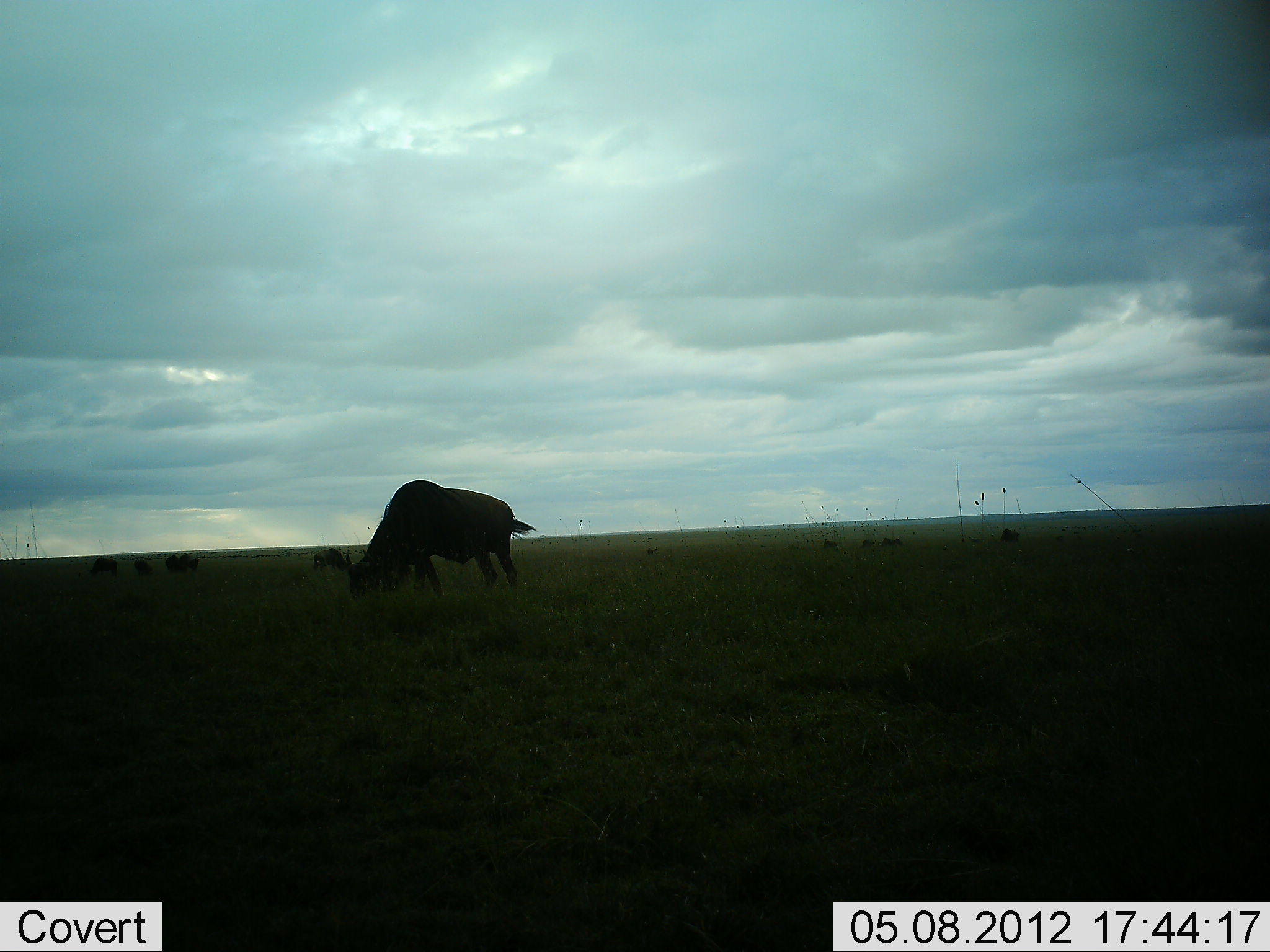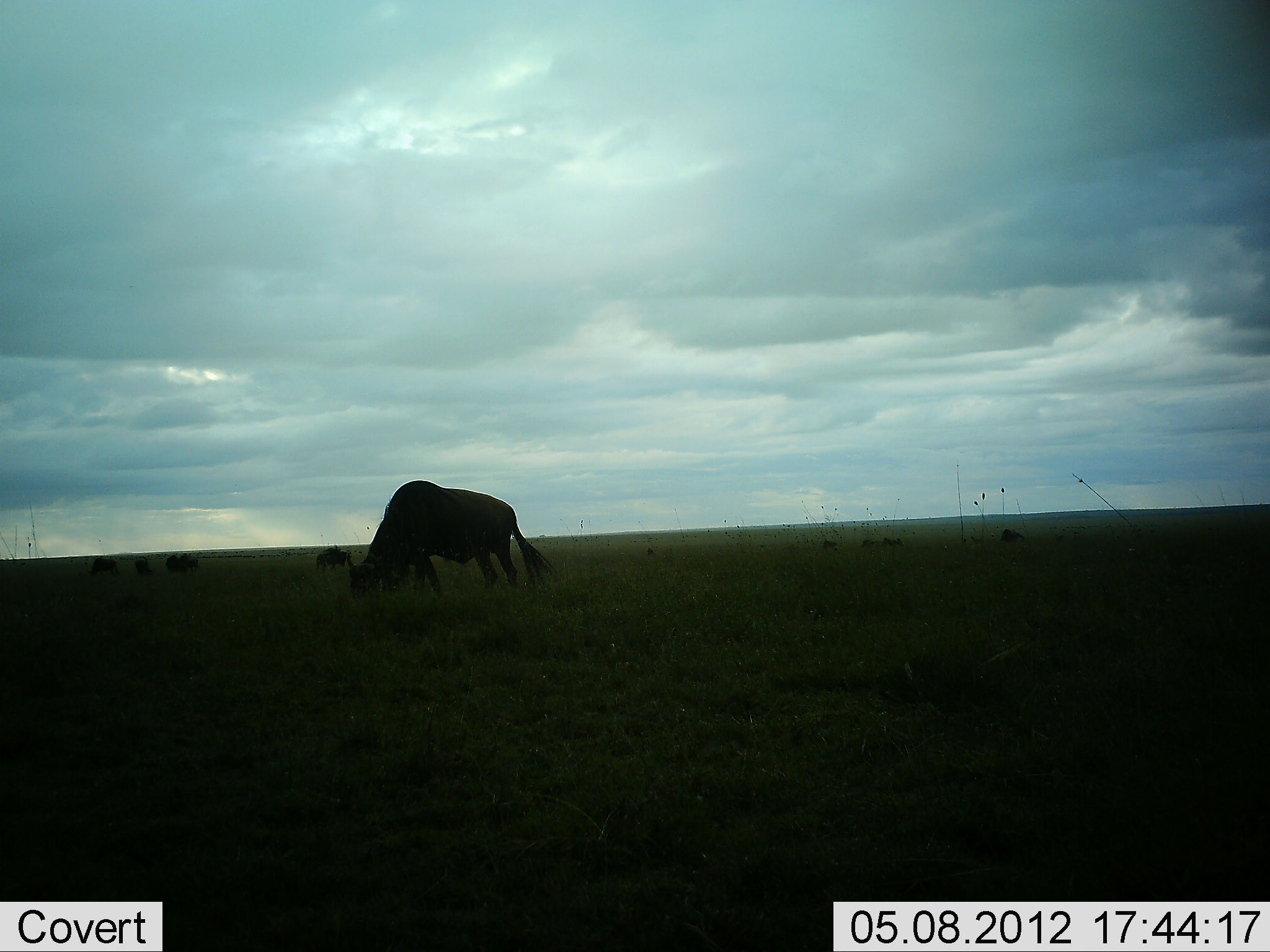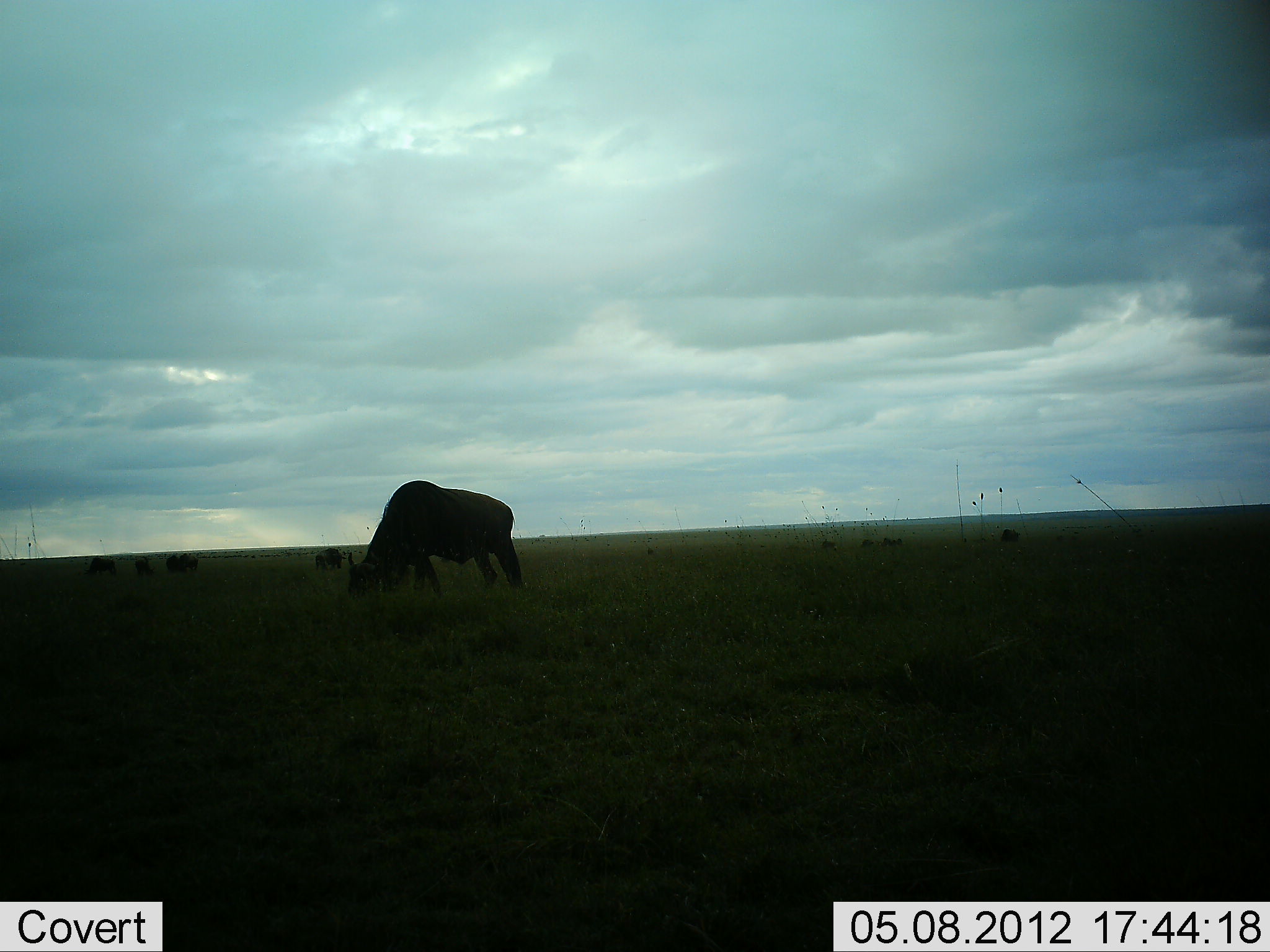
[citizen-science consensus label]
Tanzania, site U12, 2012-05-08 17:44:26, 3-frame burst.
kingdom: Animalia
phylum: Chordata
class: Mammalia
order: Artiodactyla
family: Bovidae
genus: Connochaetes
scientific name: Connochaetes taurinus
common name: blue wildebeest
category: wildebeest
Wildebeest (blue wildebeest) (Connochaetes taurinus), count 5. Behavior (volunteer vote fractions): standing 30%, resting 0%, moving 0%, interacting 0%. Young present (vote fraction): 0%. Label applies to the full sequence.